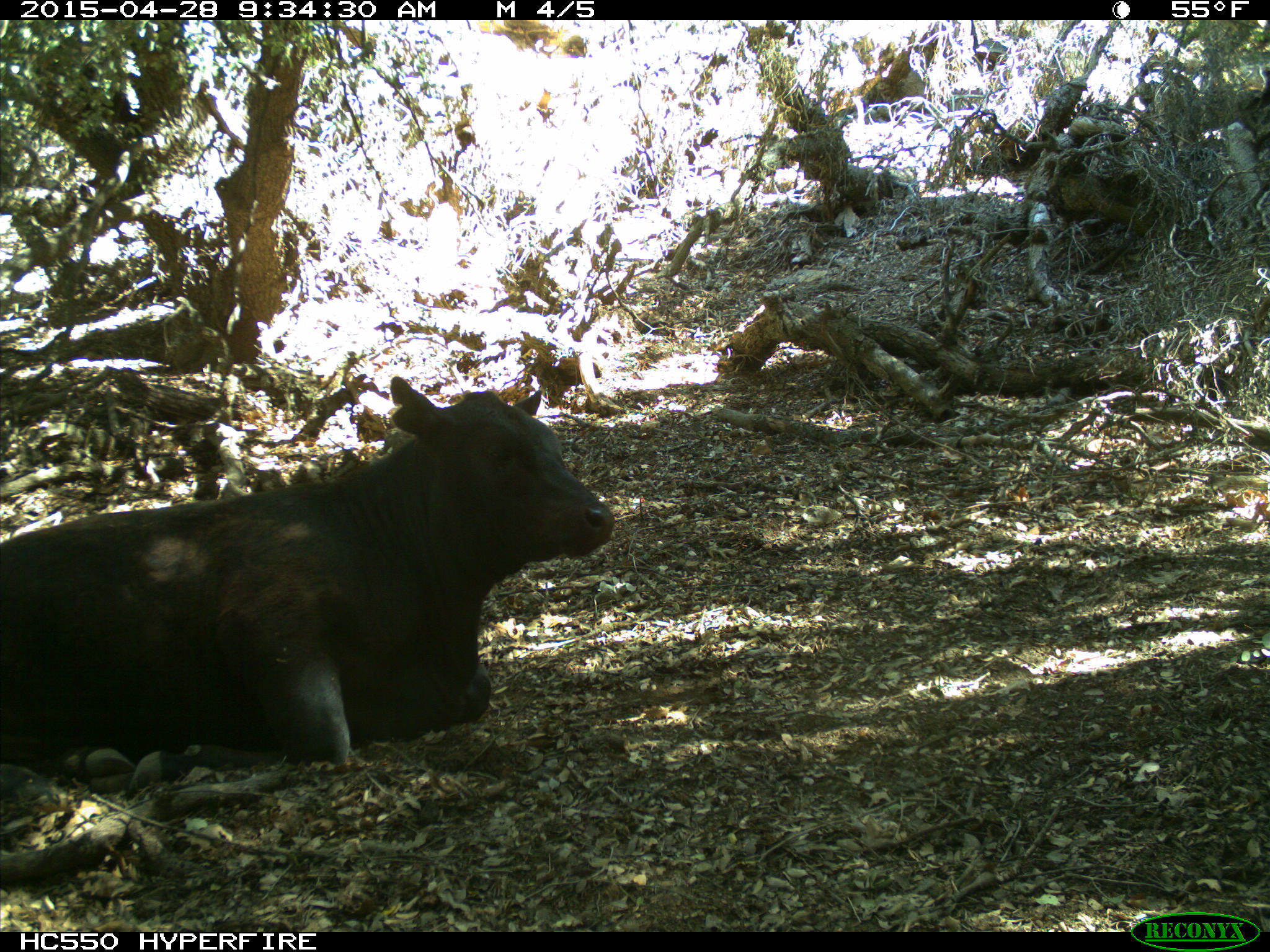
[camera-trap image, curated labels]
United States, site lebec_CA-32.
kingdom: Animalia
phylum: Chordata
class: Mammalia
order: Artiodactyla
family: Bovidae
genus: Bos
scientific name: Bos taurus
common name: domestic cow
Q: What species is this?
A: Bos taurus (domestic cow).